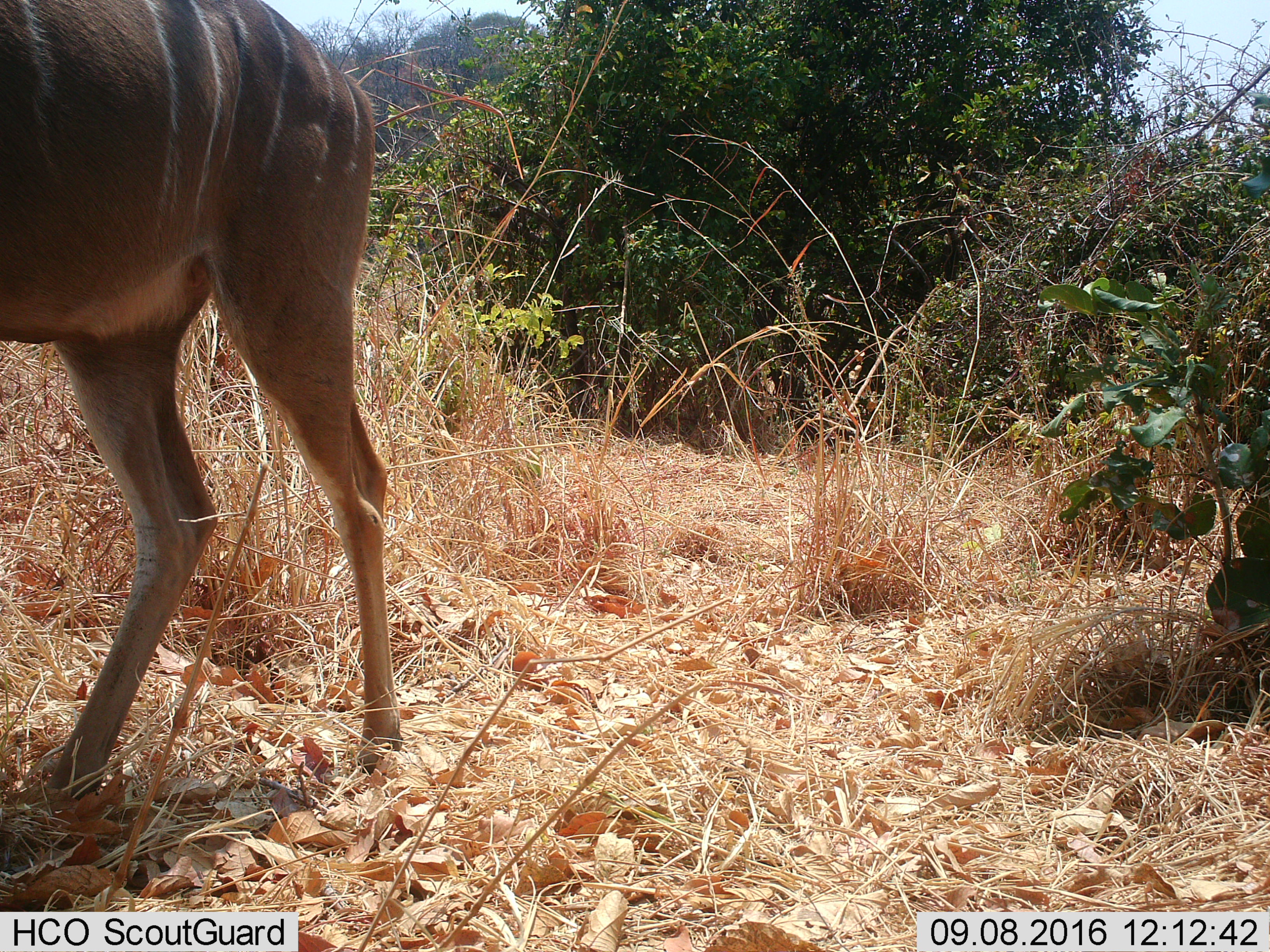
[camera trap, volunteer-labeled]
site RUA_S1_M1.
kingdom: Animalia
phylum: Chordata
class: Mammalia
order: Artiodactyla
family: Bovidae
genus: Tragelaphus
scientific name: Tragelaphus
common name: kudu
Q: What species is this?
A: Kudu (Tragelaphus).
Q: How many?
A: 1.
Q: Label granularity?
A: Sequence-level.